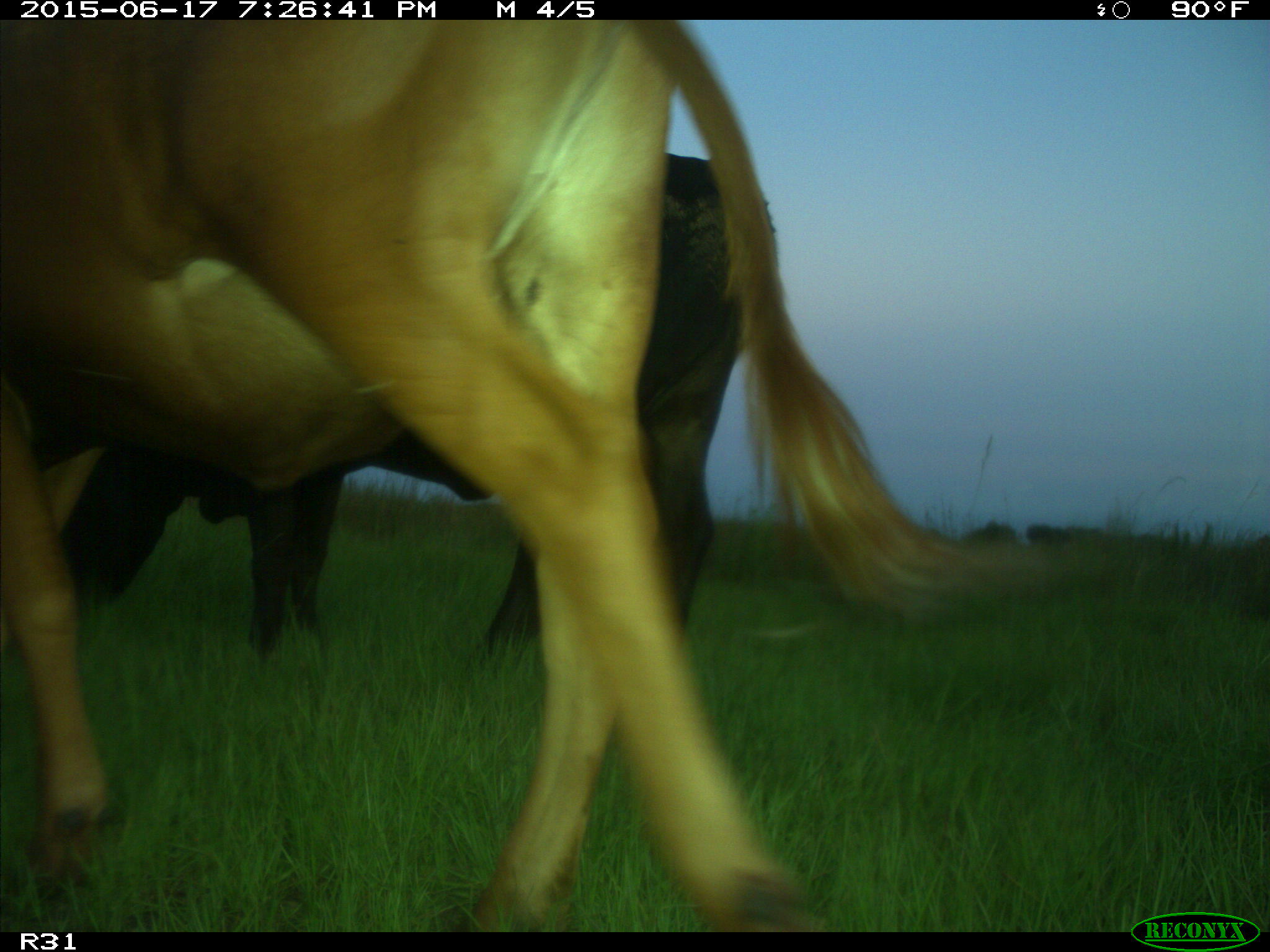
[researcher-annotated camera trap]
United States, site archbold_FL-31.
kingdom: Animalia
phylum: Chordata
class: Mammalia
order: Artiodactyla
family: Bovidae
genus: Bos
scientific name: Bos taurus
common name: domestic cow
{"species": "Bos taurus (domestic cow)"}